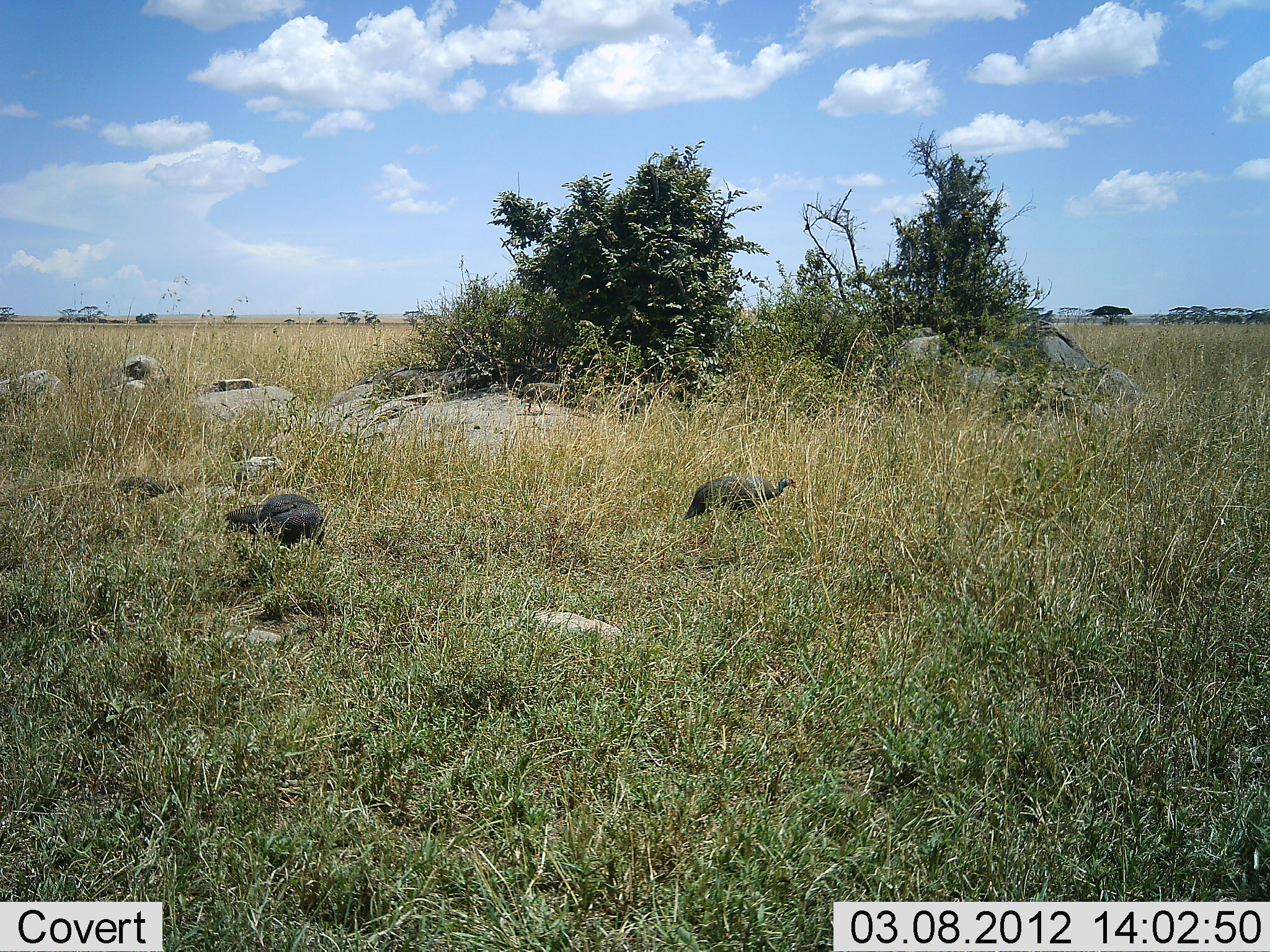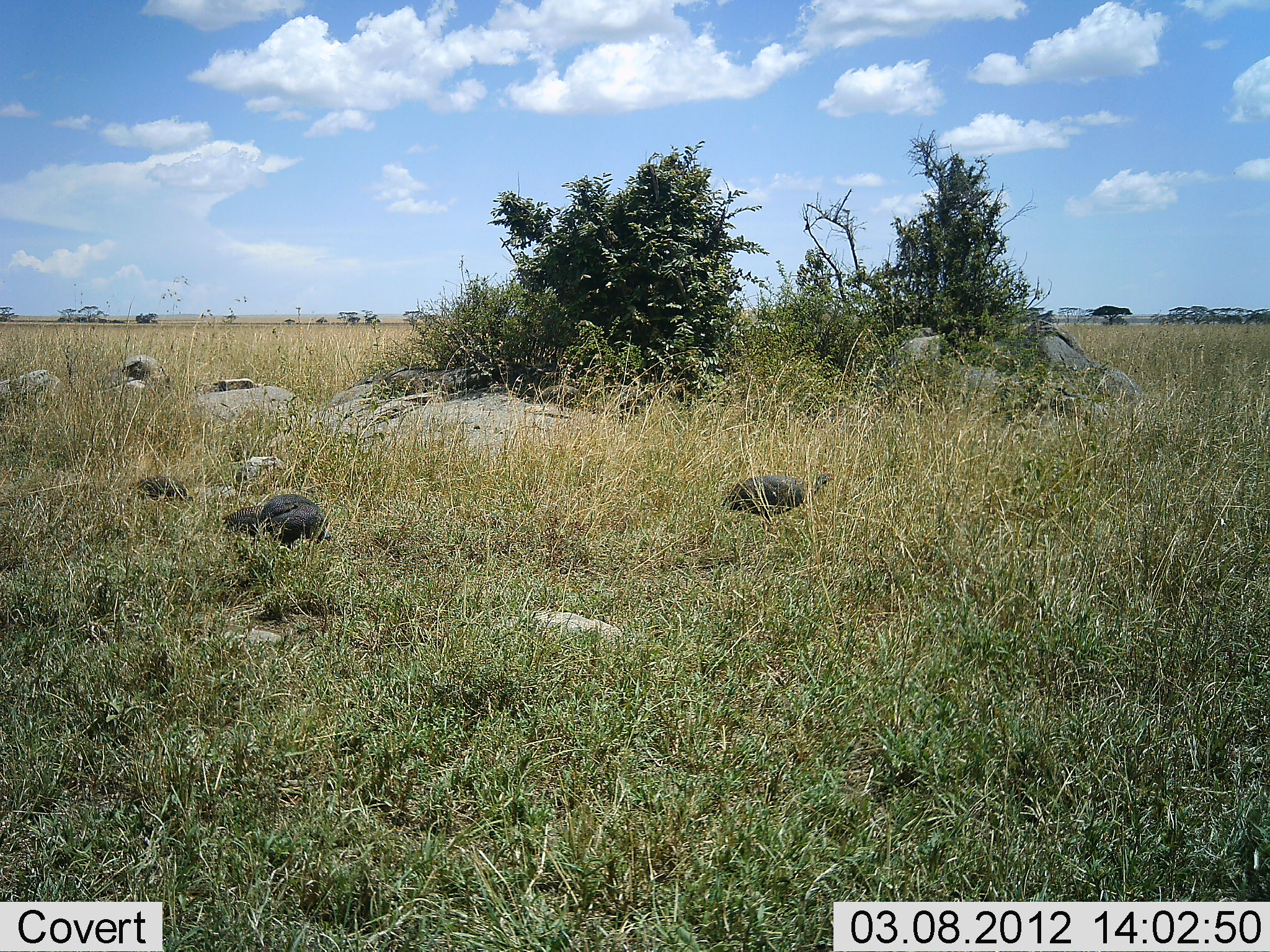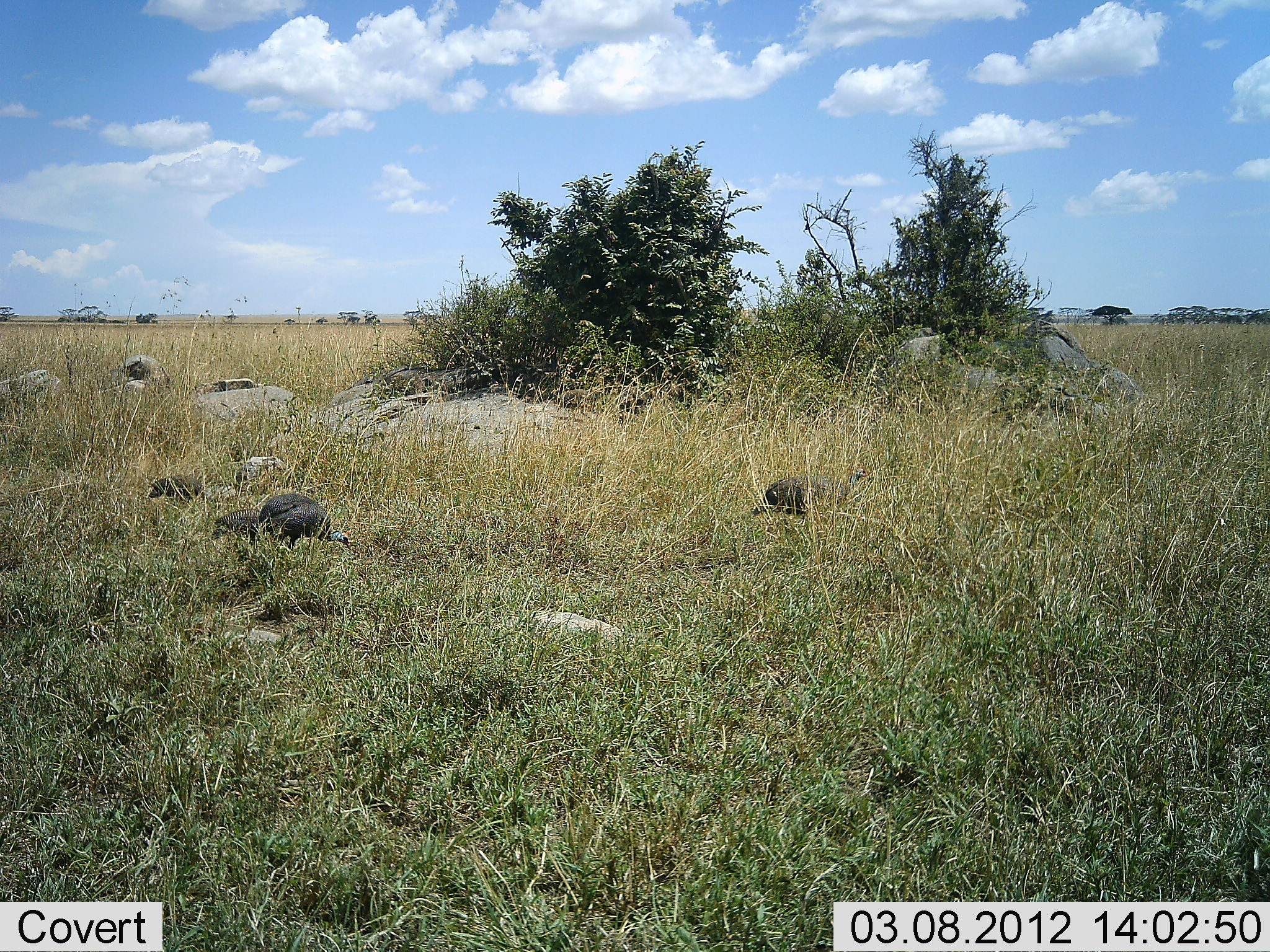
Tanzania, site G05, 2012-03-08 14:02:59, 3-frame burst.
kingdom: Animalia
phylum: Chordata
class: Aves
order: Galliformes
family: Numididae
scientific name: Numididae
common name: guinea fowl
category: guineafowl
Guineafowl (guinea fowl) (Numididae), count 5. Behavior (volunteer vote fractions): standing 31%, resting 0%, moving 73%, interacting 0%. Young present (vote fraction): 27%. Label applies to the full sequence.